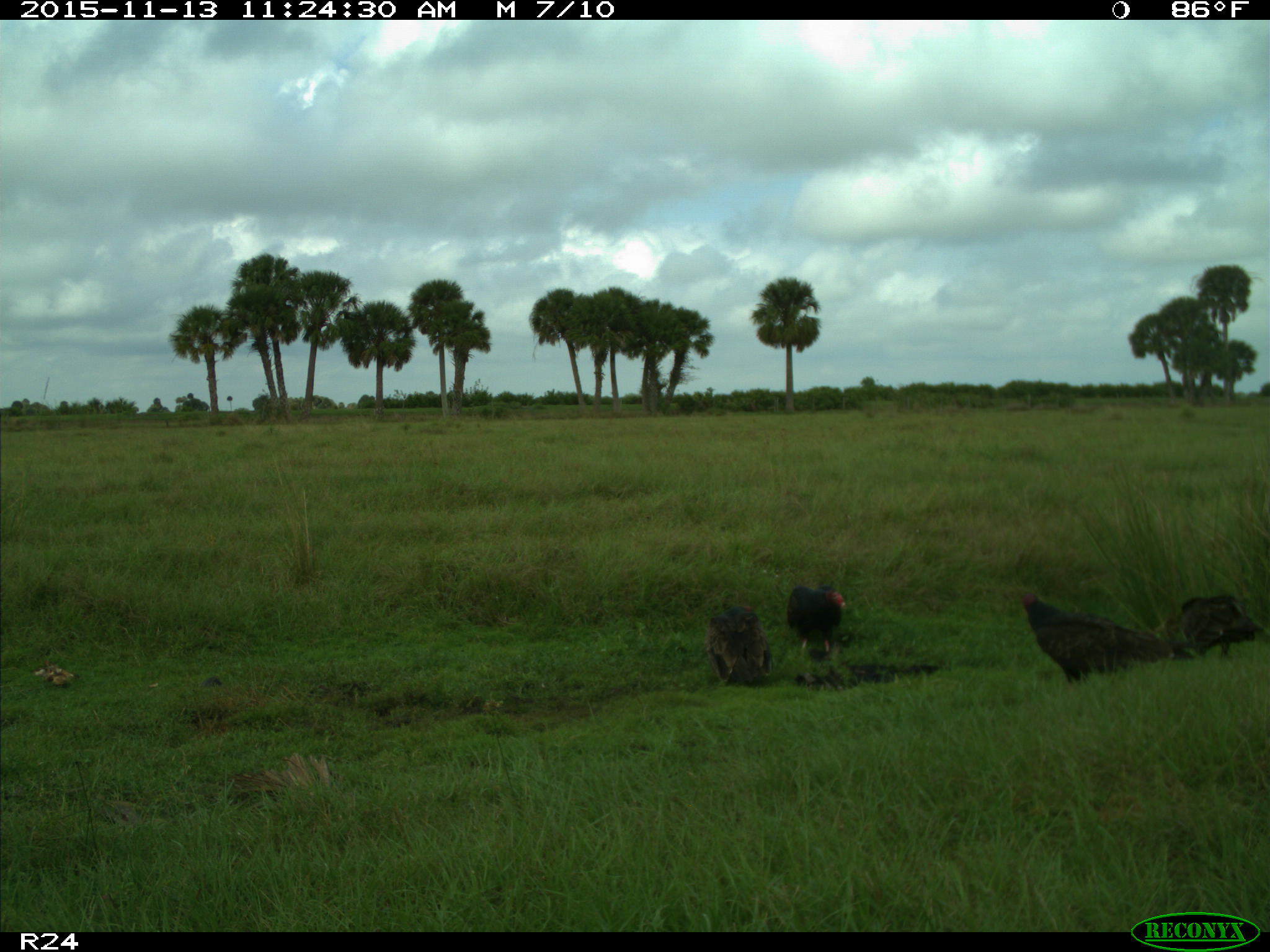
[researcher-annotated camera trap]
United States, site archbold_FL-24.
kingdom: Animalia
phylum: Chordata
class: Aves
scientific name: Aves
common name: birds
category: unidentified bird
Unidentified bird (birds) (Aves).